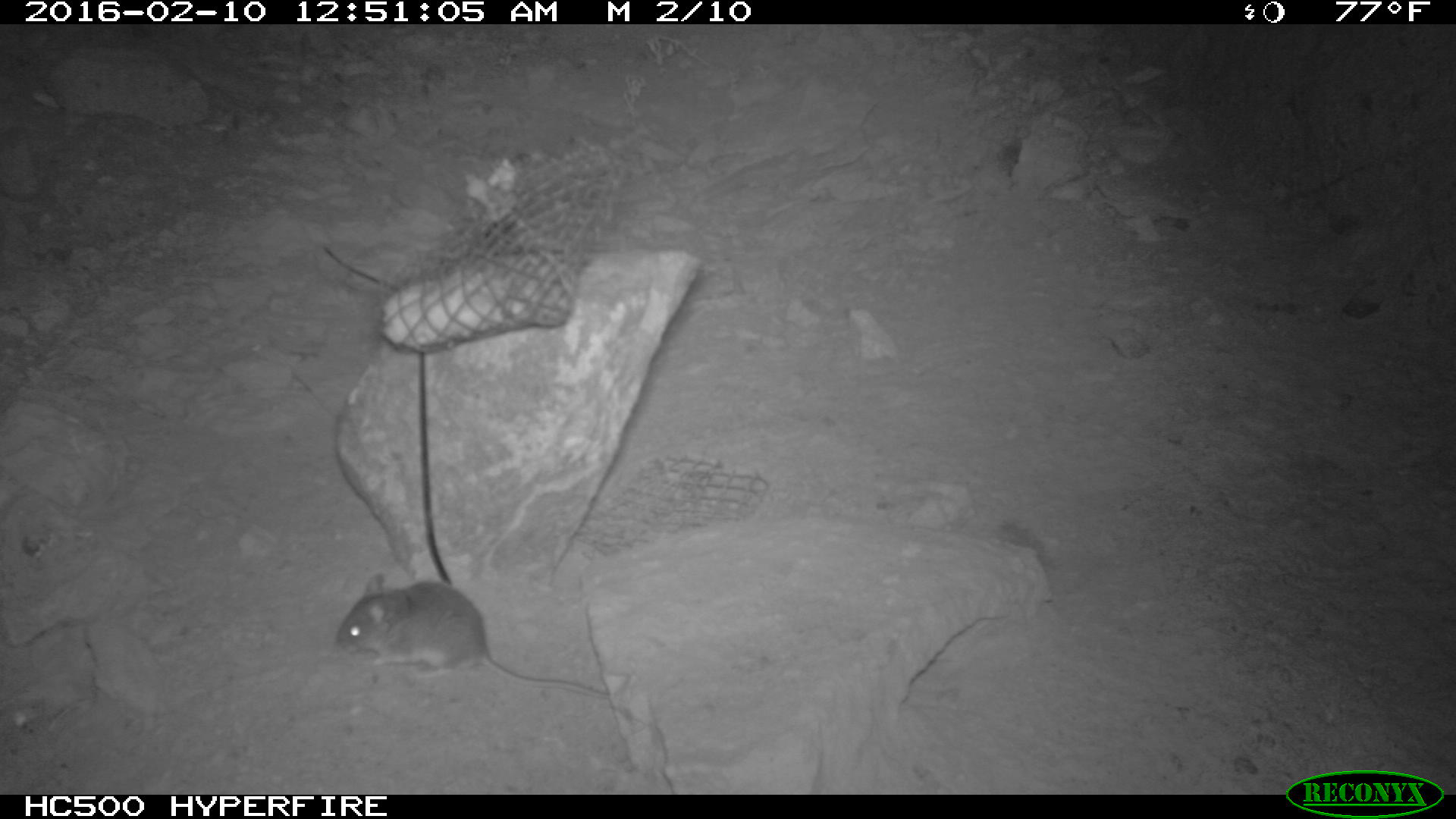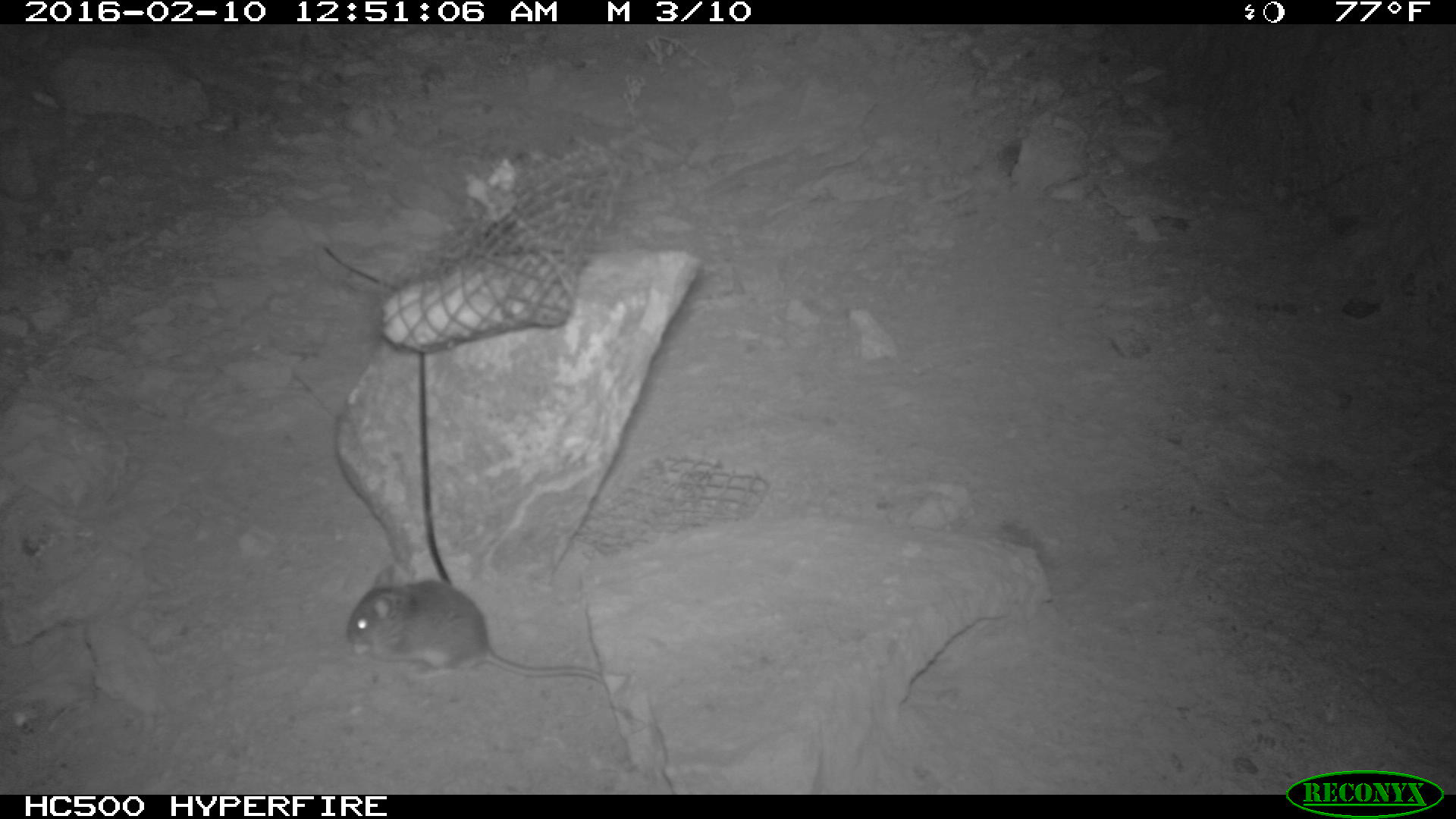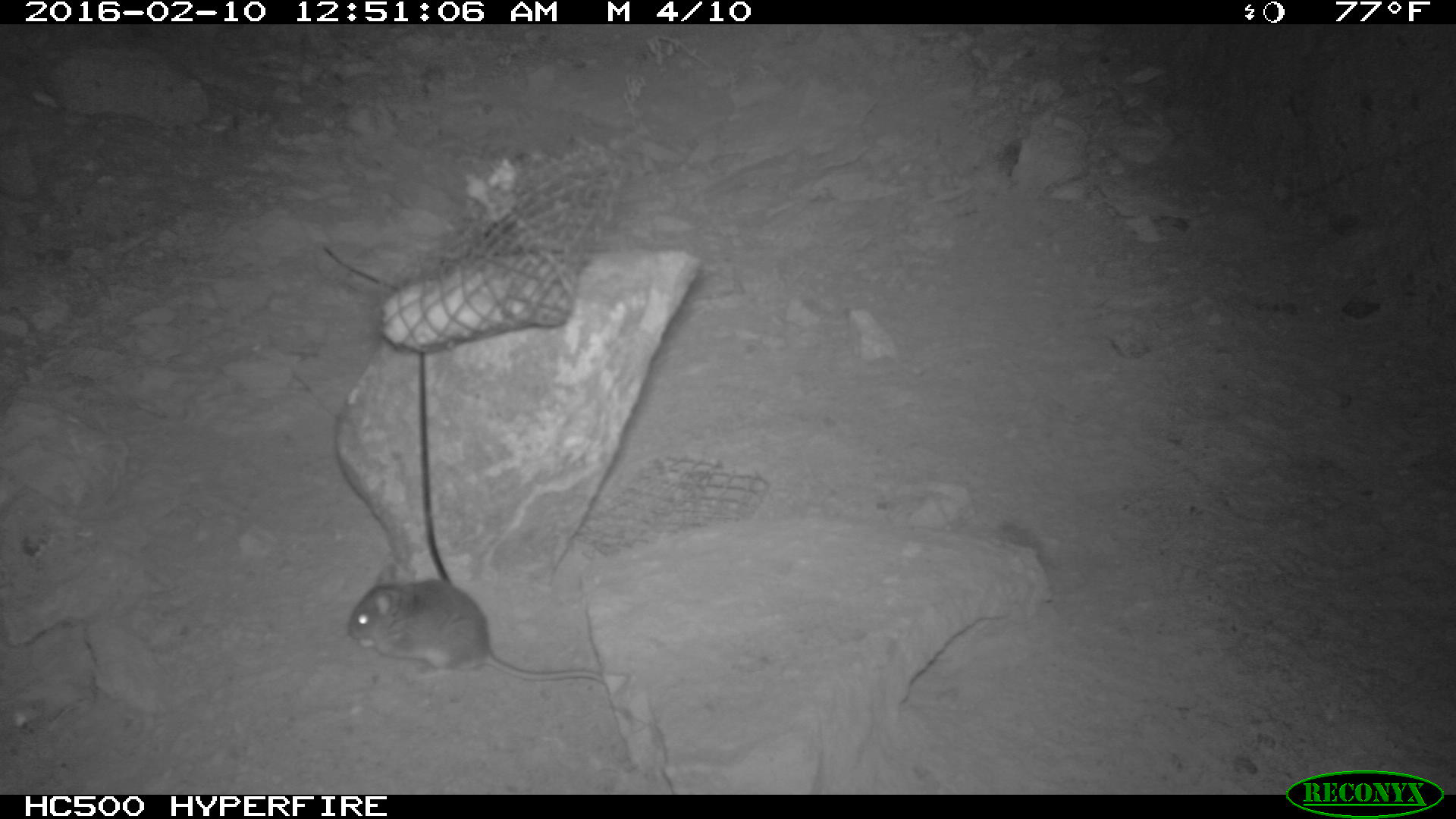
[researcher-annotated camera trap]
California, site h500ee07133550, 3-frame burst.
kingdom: Animalia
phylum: Chordata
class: Mammalia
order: Rodentia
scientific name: Rodentia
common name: rodent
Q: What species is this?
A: Rodent (Rodentia).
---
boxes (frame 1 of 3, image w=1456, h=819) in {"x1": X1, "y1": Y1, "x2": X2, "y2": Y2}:
rodent: {"x1": 333, "y1": 572, "x2": 610, "y2": 700}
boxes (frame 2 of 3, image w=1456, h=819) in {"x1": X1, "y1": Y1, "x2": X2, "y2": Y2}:
rodent: {"x1": 345, "y1": 564, "x2": 603, "y2": 682}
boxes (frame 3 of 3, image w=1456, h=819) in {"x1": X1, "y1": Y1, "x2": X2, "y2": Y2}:
rodent: {"x1": 347, "y1": 561, "x2": 600, "y2": 682}